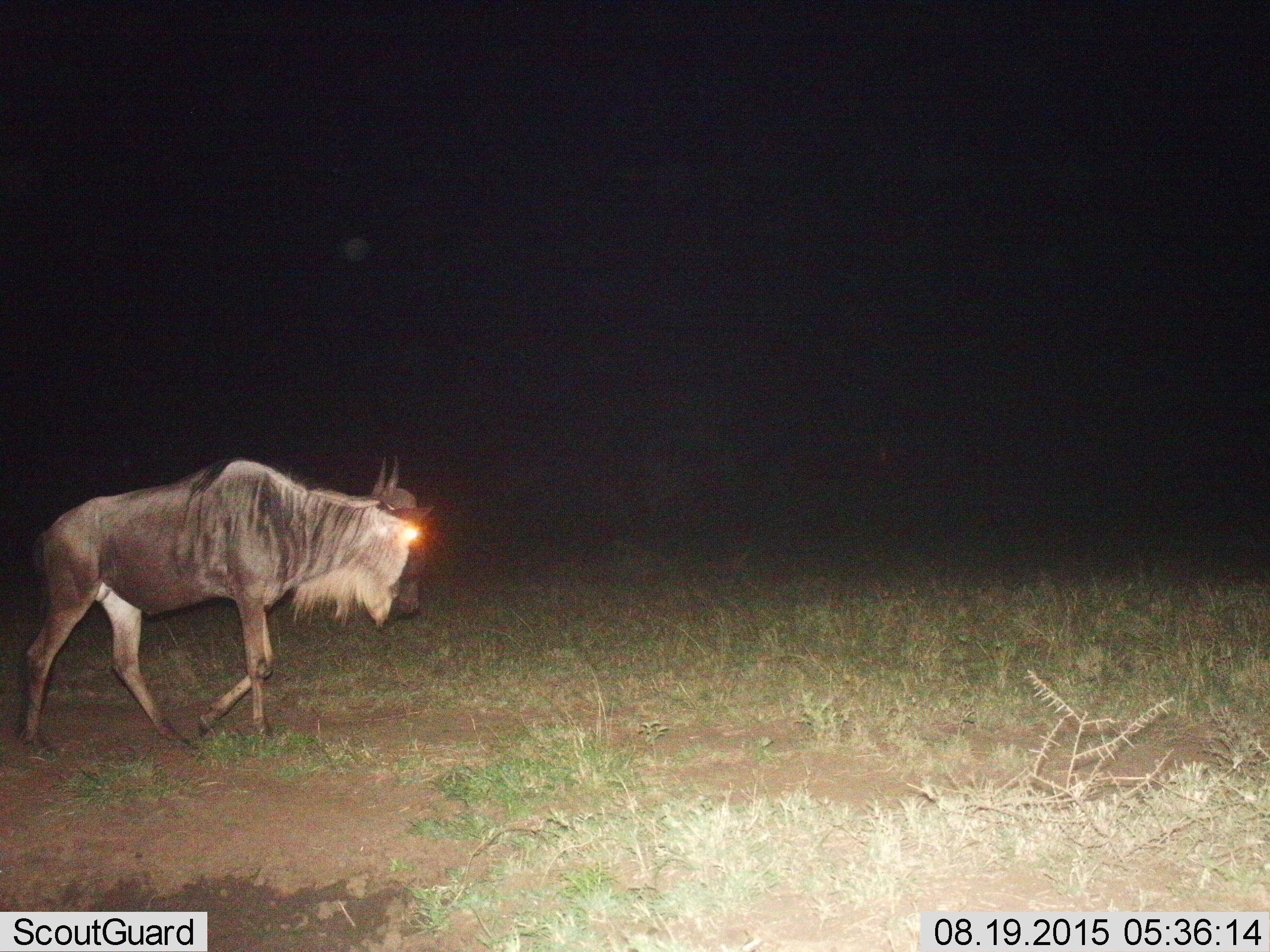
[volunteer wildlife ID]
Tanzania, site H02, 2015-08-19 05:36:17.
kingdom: Animalia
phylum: Chordata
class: Mammalia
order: Artiodactyla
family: Bovidae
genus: Connochaetes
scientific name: Connochaetes taurinus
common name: blue wildebeest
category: wildebeest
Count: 1.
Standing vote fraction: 0%.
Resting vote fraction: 0%.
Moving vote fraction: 100%.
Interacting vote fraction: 0%.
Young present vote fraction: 0%.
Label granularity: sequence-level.